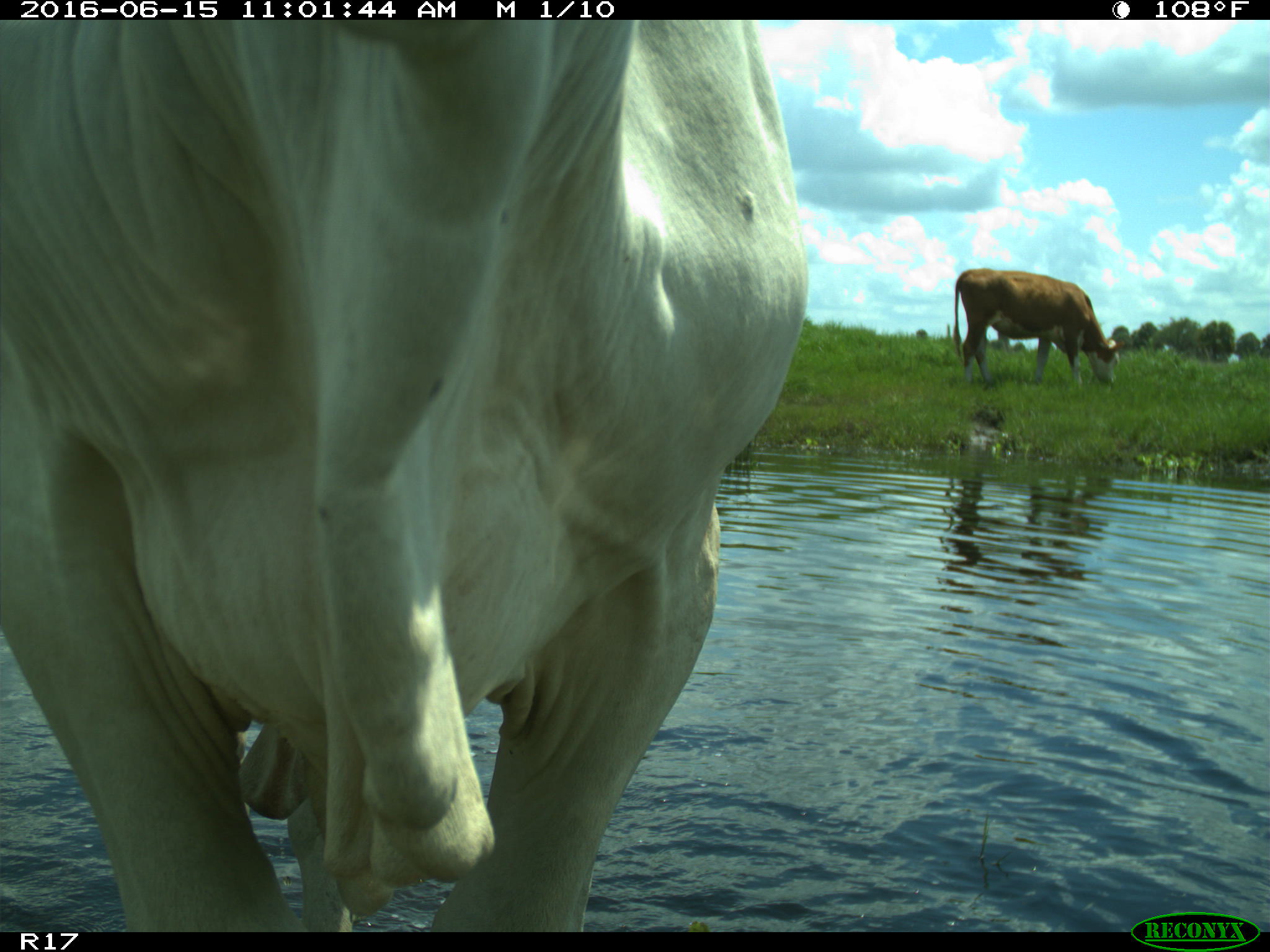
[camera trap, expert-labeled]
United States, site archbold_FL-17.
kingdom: Animalia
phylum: Chordata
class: Mammalia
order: Artiodactyla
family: Bovidae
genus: Bos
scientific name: Bos taurus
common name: domestic cow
Bos taurus (domestic cow).